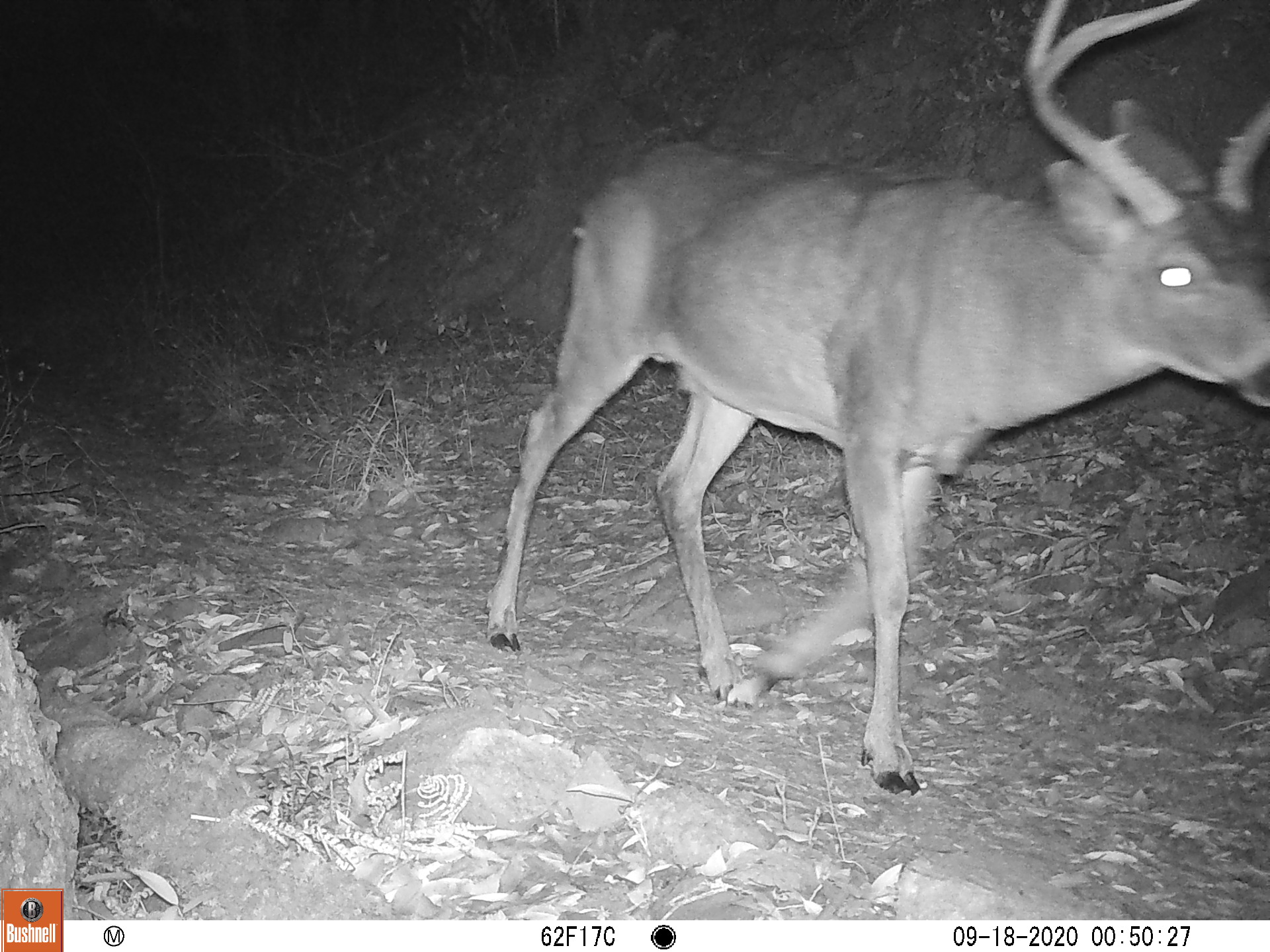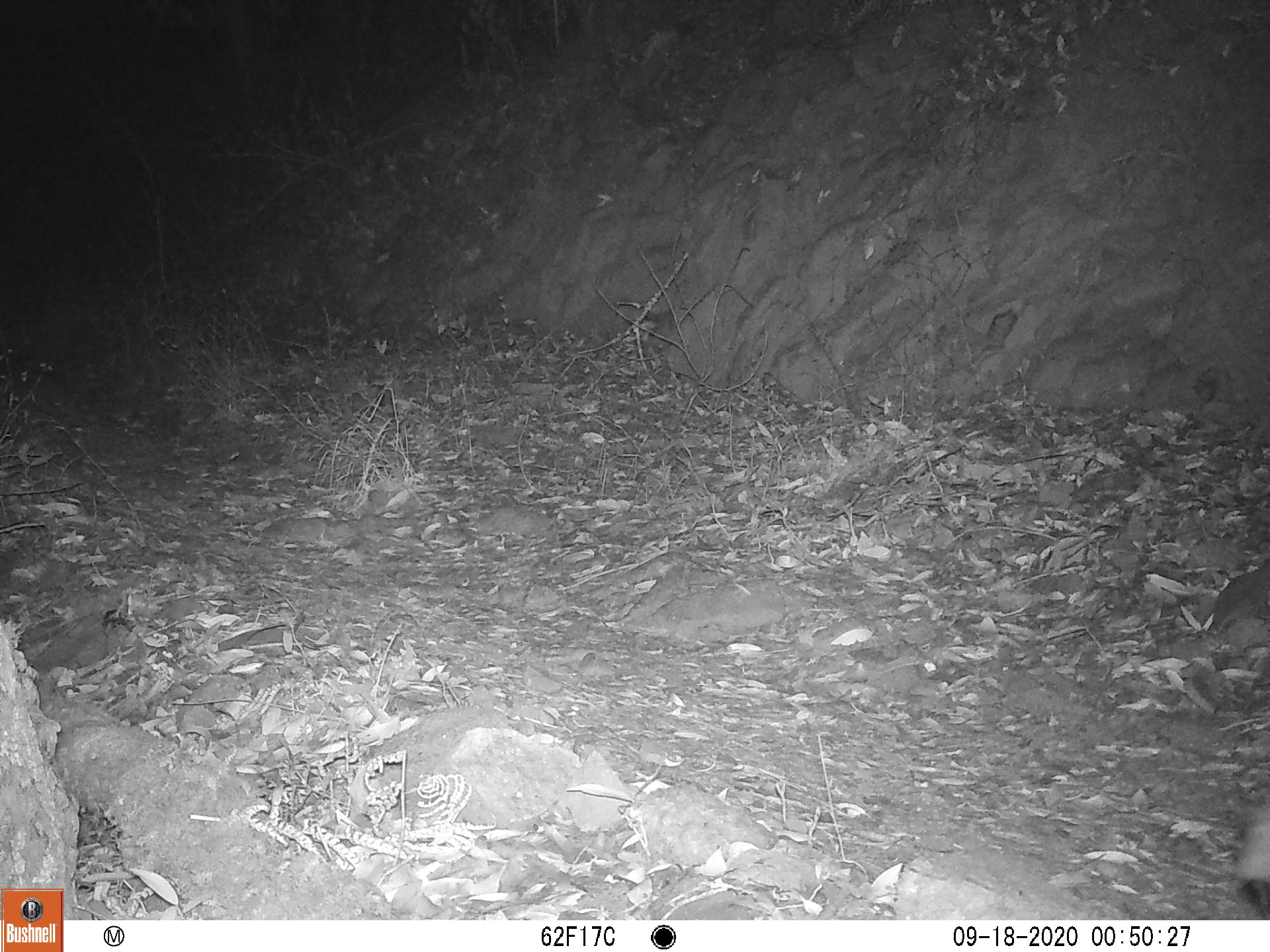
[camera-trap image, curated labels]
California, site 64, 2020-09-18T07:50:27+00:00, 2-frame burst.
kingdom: Animalia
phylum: Chordata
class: Mammalia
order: Artiodactyla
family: Cervidae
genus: Odocoileus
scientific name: Odocoileus hemionus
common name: mule deer